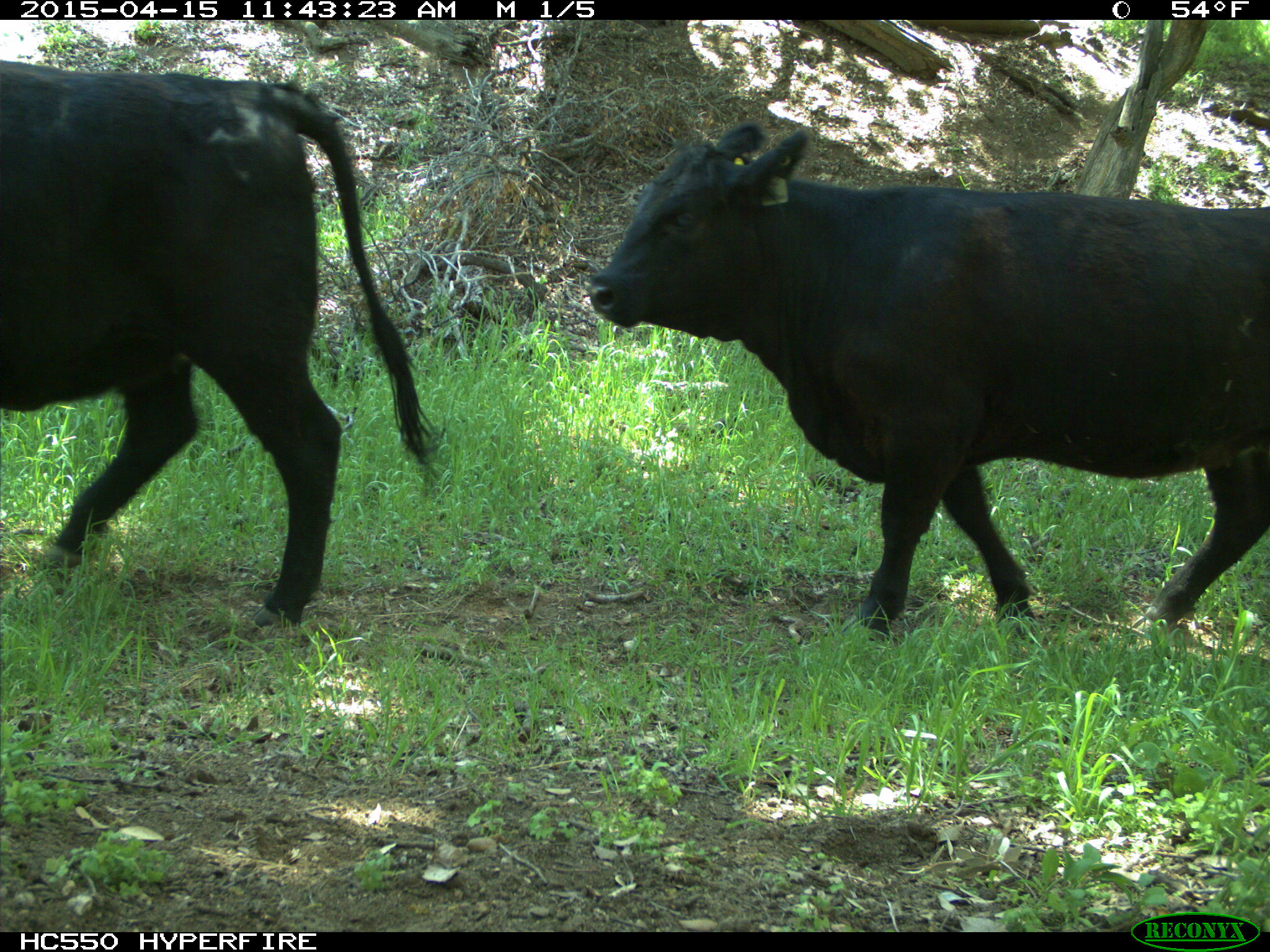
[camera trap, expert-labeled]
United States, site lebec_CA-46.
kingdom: Animalia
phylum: Chordata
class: Mammalia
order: Artiodactyla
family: Bovidae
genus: Bos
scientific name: Bos taurus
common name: domestic cow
Bos taurus (domestic cow).